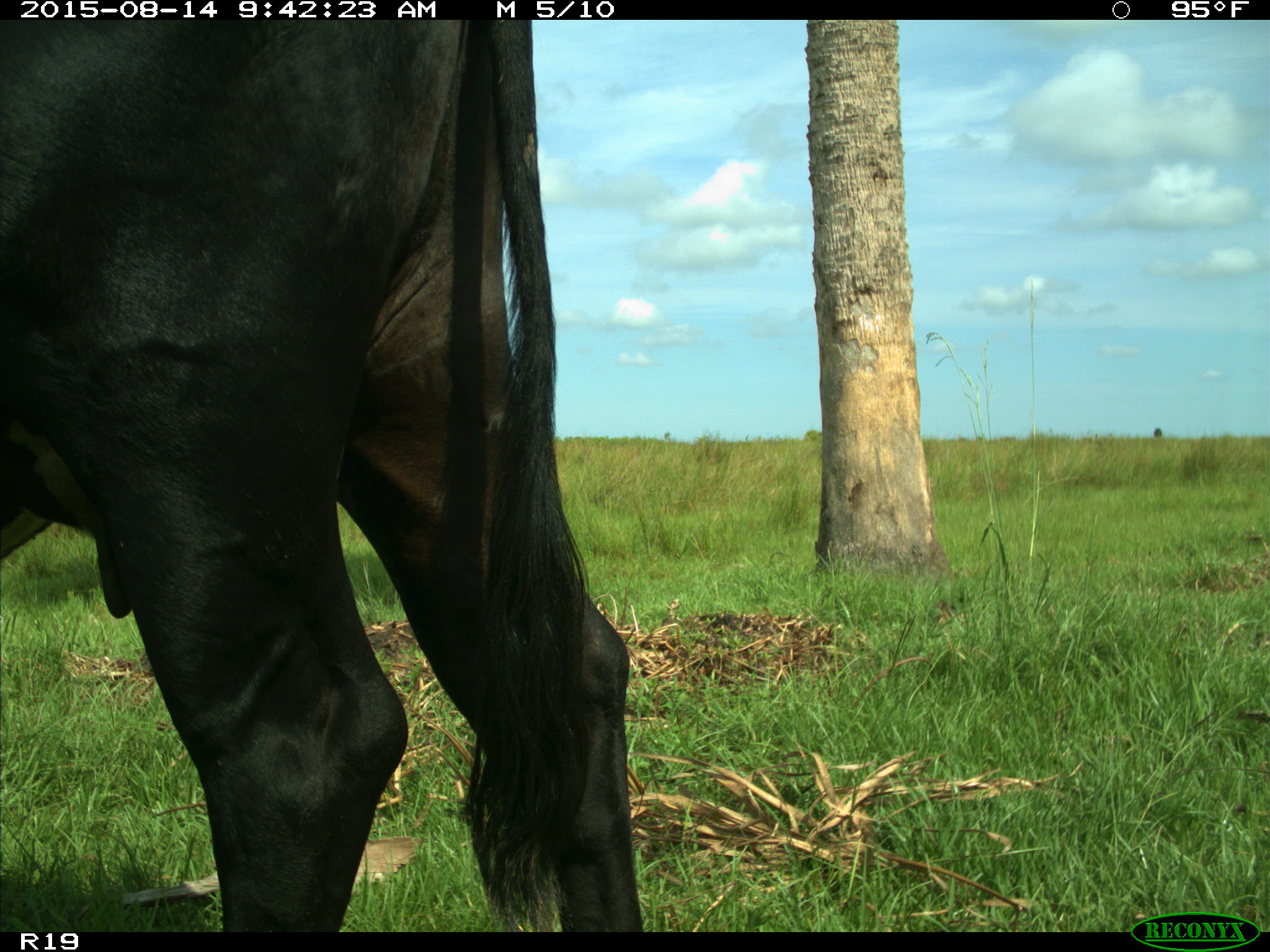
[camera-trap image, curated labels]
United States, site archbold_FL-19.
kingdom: Animalia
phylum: Chordata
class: Mammalia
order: Artiodactyla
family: Bovidae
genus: Bos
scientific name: Bos taurus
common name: domestic cow